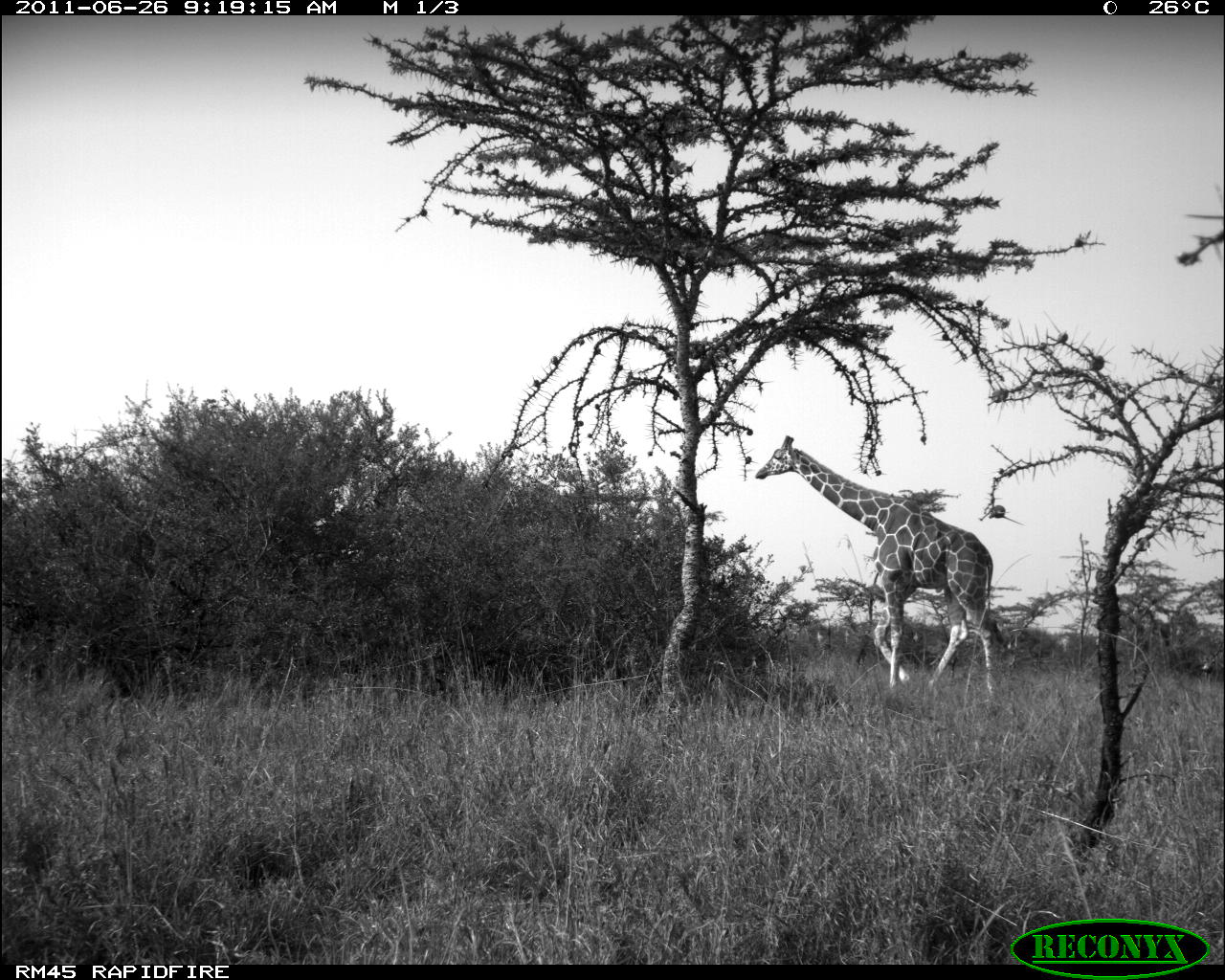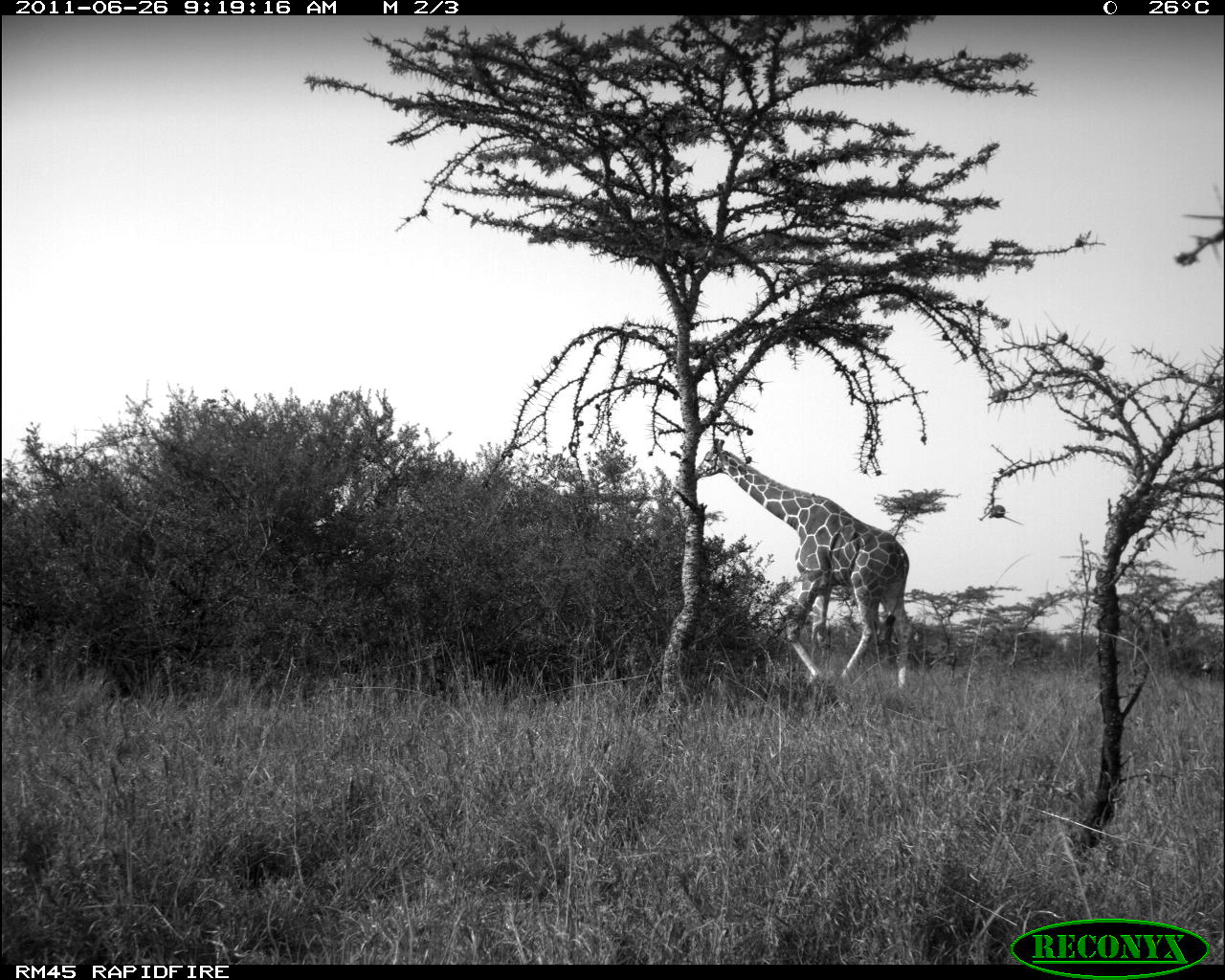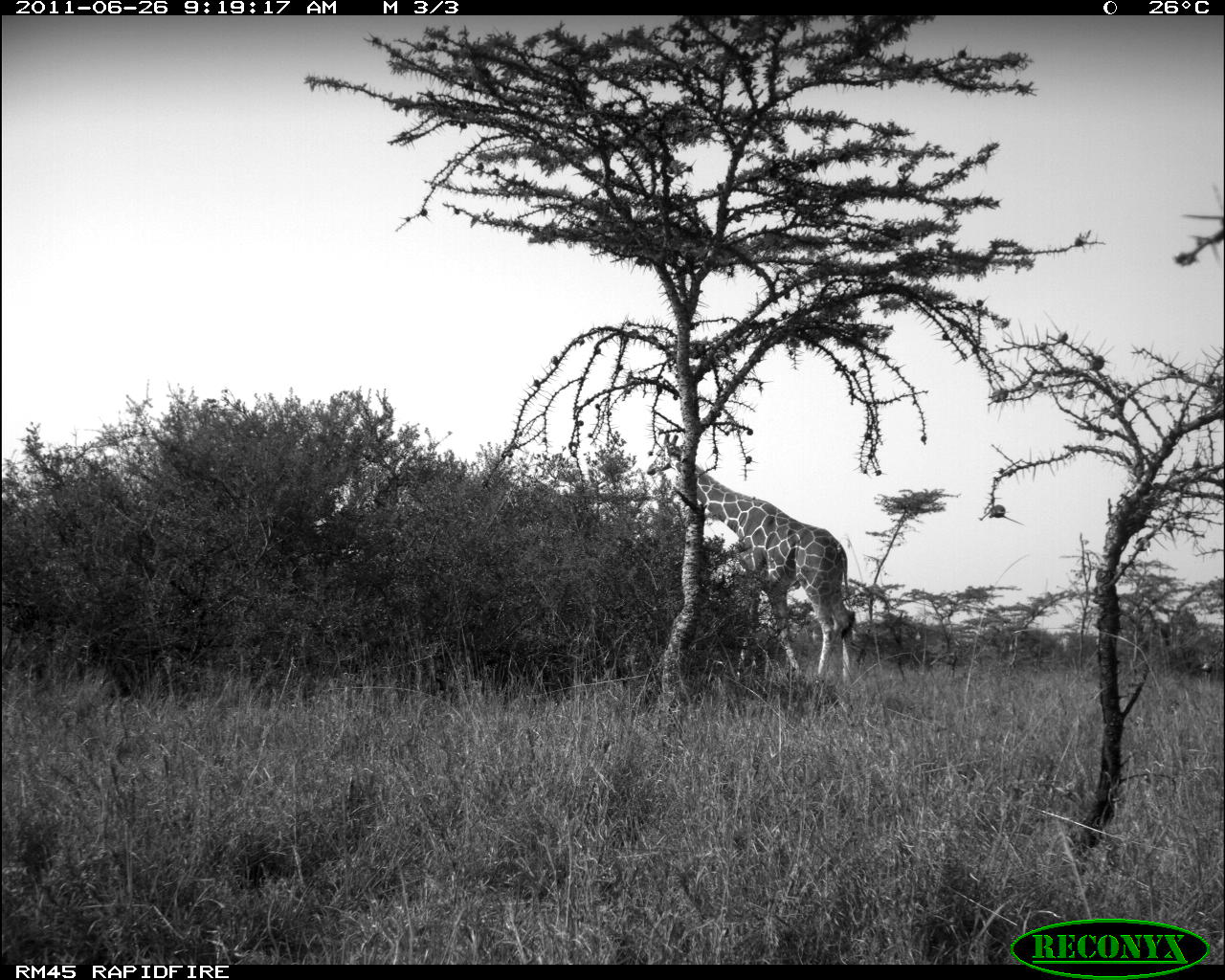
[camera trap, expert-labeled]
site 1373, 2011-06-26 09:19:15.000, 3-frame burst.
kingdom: Animalia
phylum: Chordata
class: Mammalia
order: Artiodactyla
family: Giraffidae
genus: Giraffa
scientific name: Giraffa camelopardalis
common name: giraffe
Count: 1.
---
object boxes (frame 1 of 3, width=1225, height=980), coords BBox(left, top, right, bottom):
giraffa camelopardalis: BBox(753, 433, 1005, 709)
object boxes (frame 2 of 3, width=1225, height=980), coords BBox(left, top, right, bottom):
giraffa camelopardalis: BBox(691, 435, 914, 693)